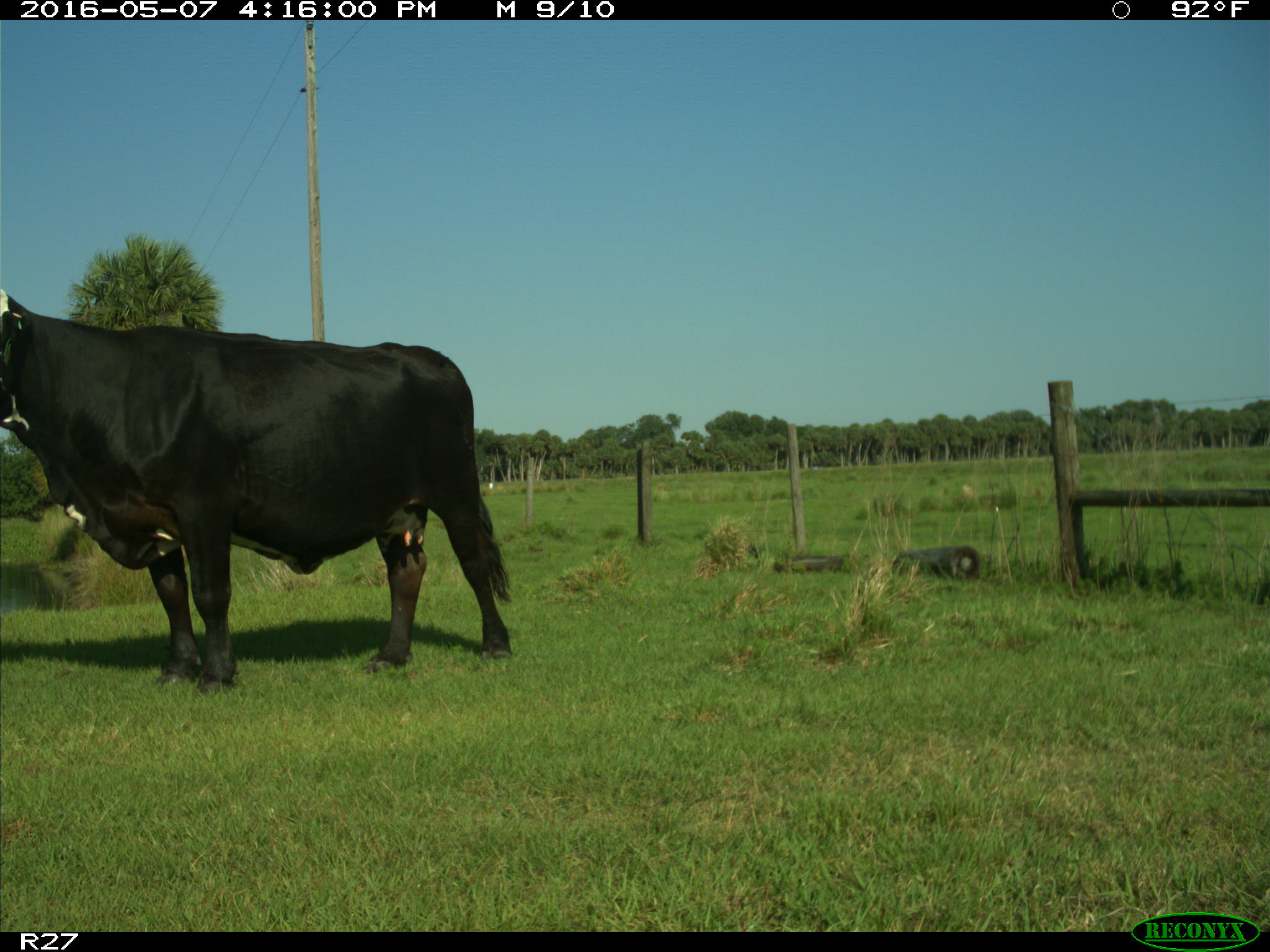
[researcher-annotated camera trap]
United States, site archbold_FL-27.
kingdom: Animalia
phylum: Chordata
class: Mammalia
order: Artiodactyla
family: Bovidae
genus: Bos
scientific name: Bos taurus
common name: domestic cow